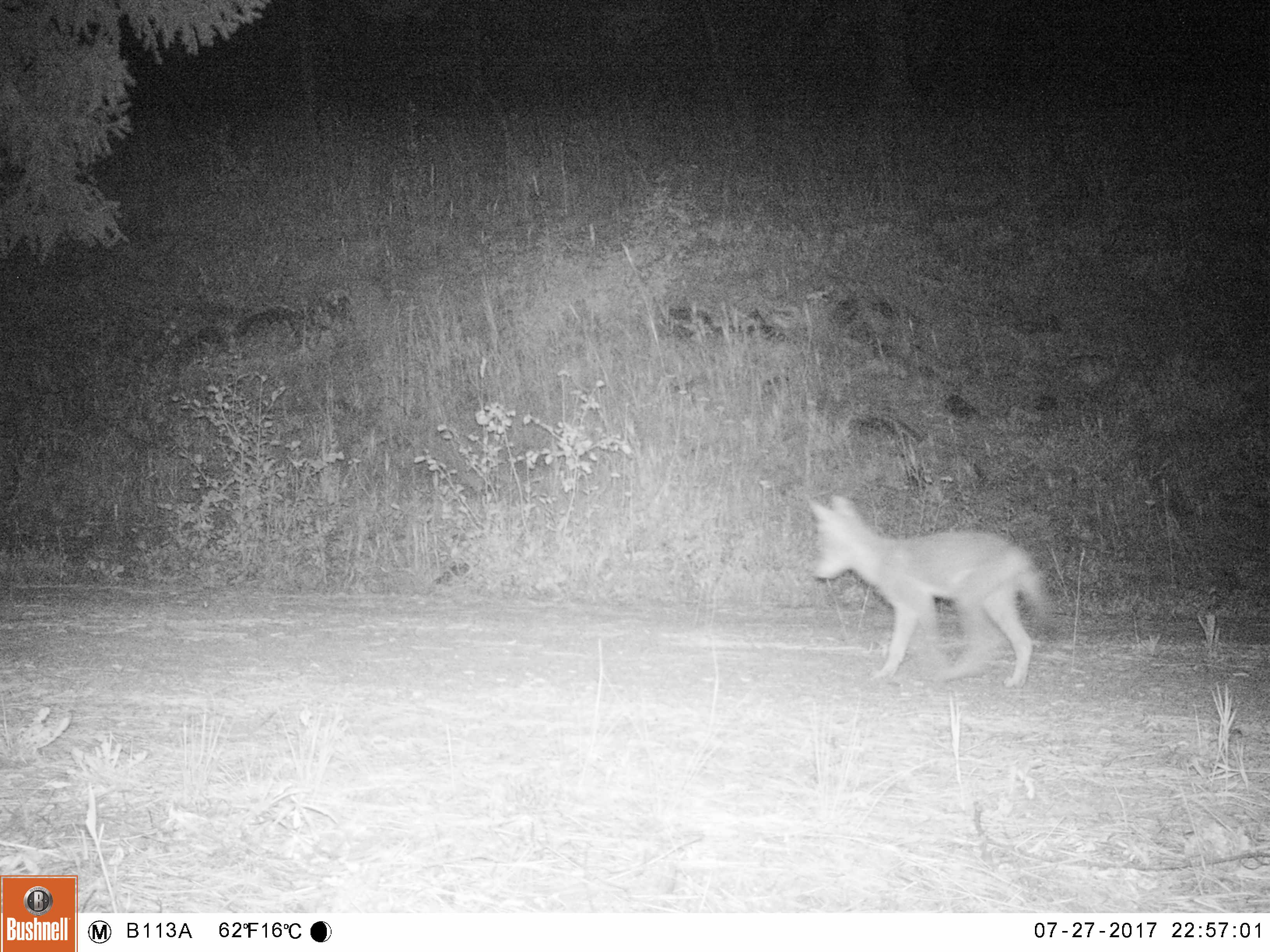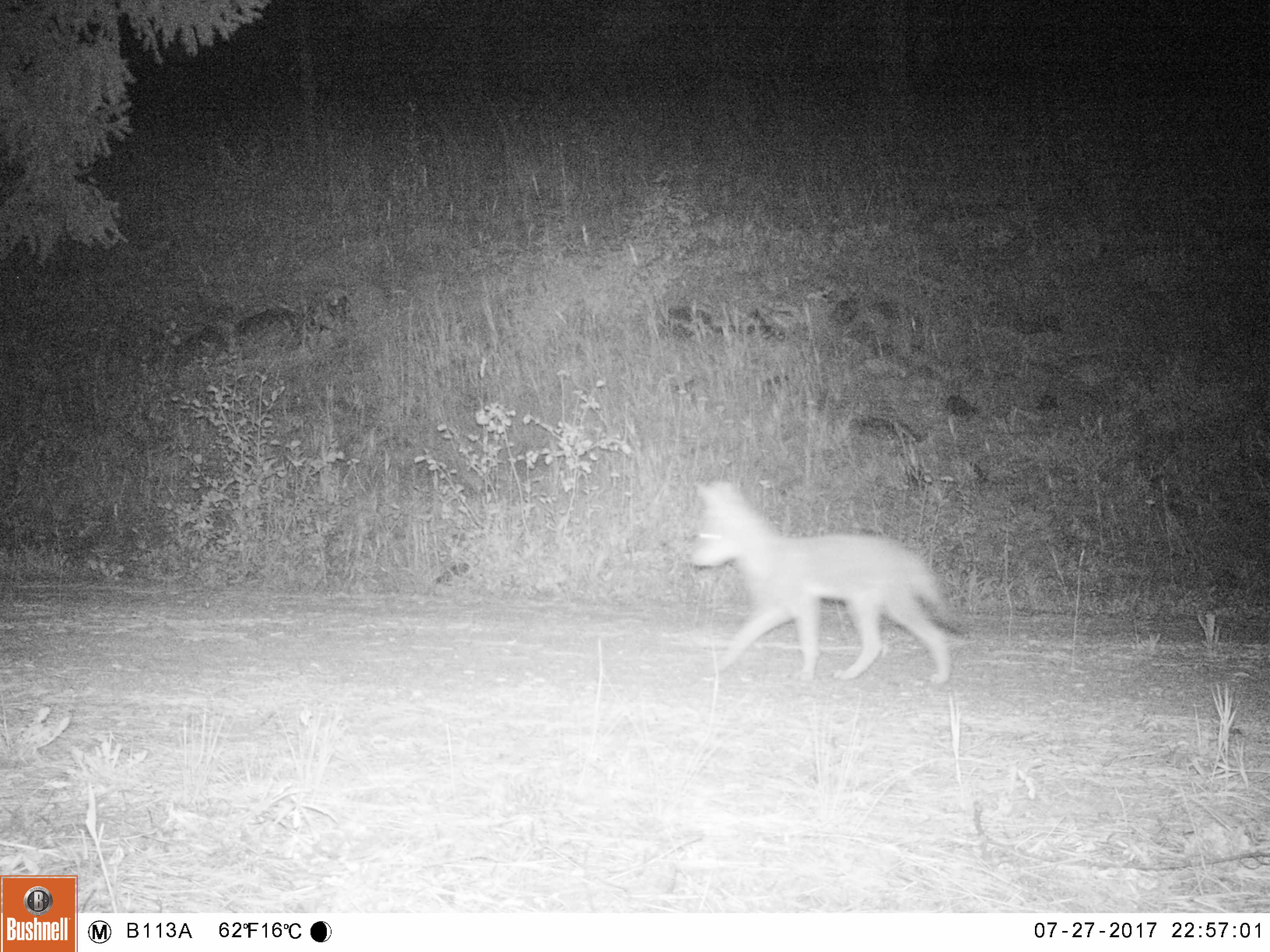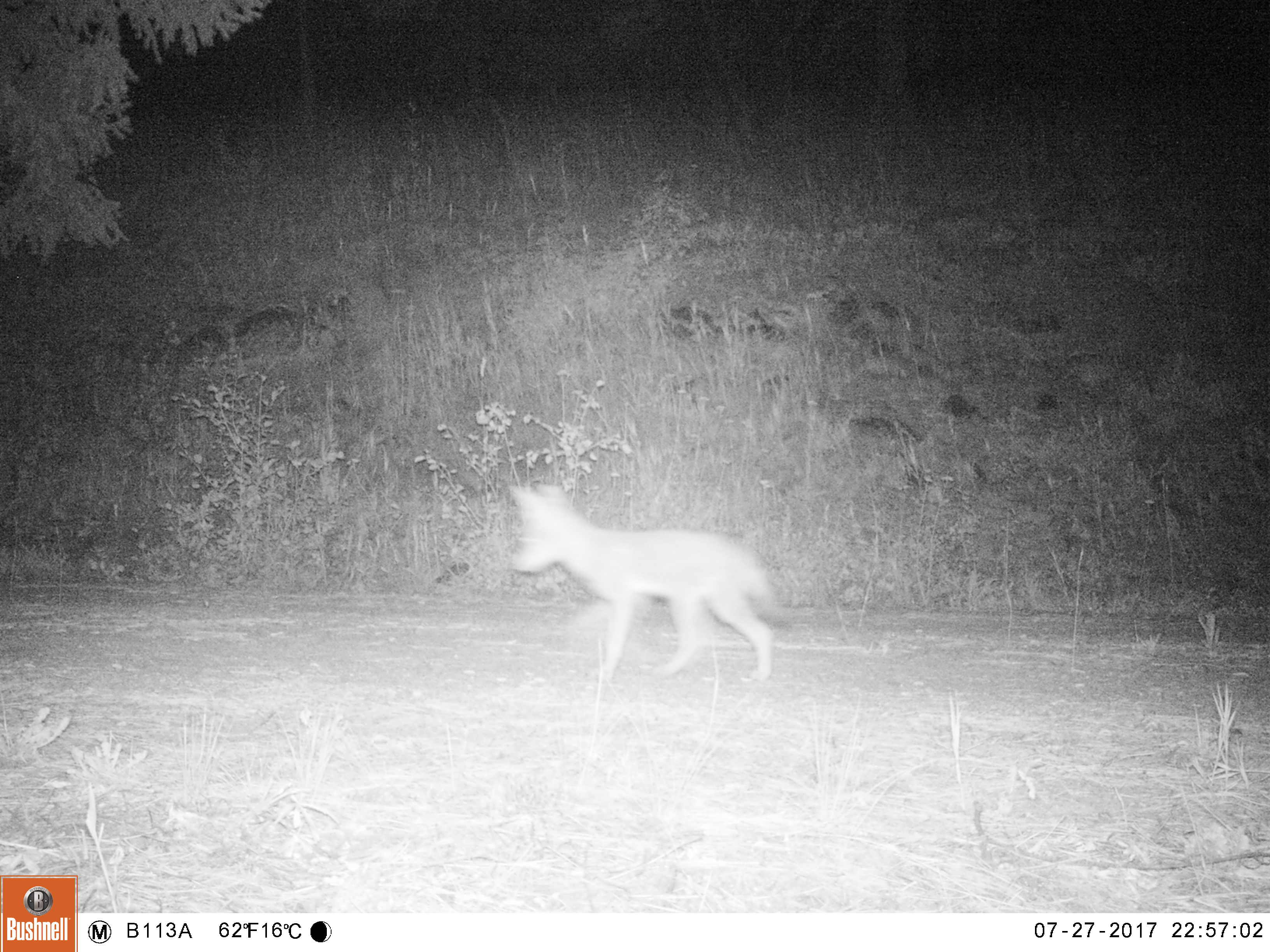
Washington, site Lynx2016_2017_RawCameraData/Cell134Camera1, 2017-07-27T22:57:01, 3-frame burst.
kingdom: Animalia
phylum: Chordata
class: Mammalia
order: Carnivora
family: Canidae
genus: Canis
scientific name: Canis latrans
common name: coyote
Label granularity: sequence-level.